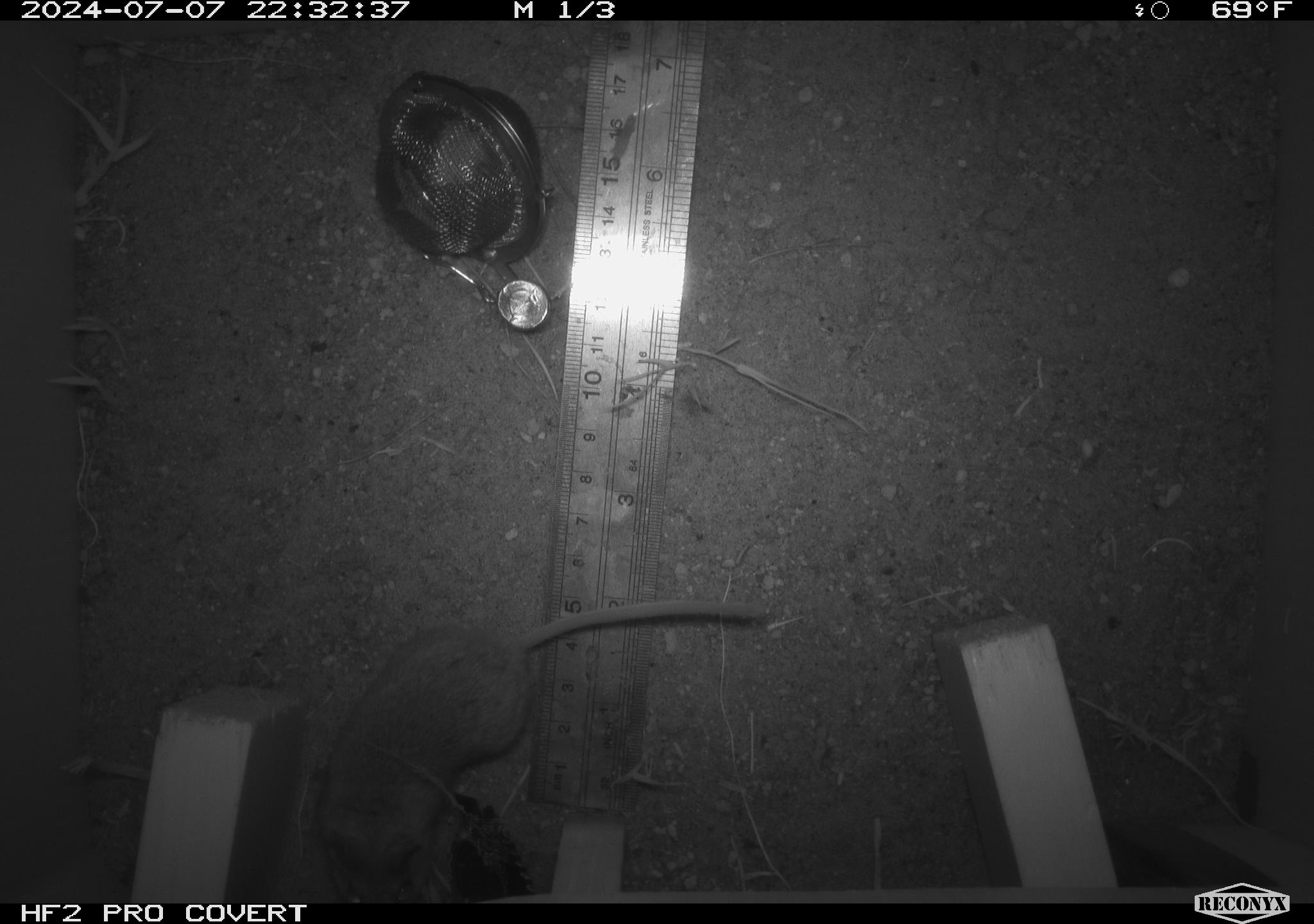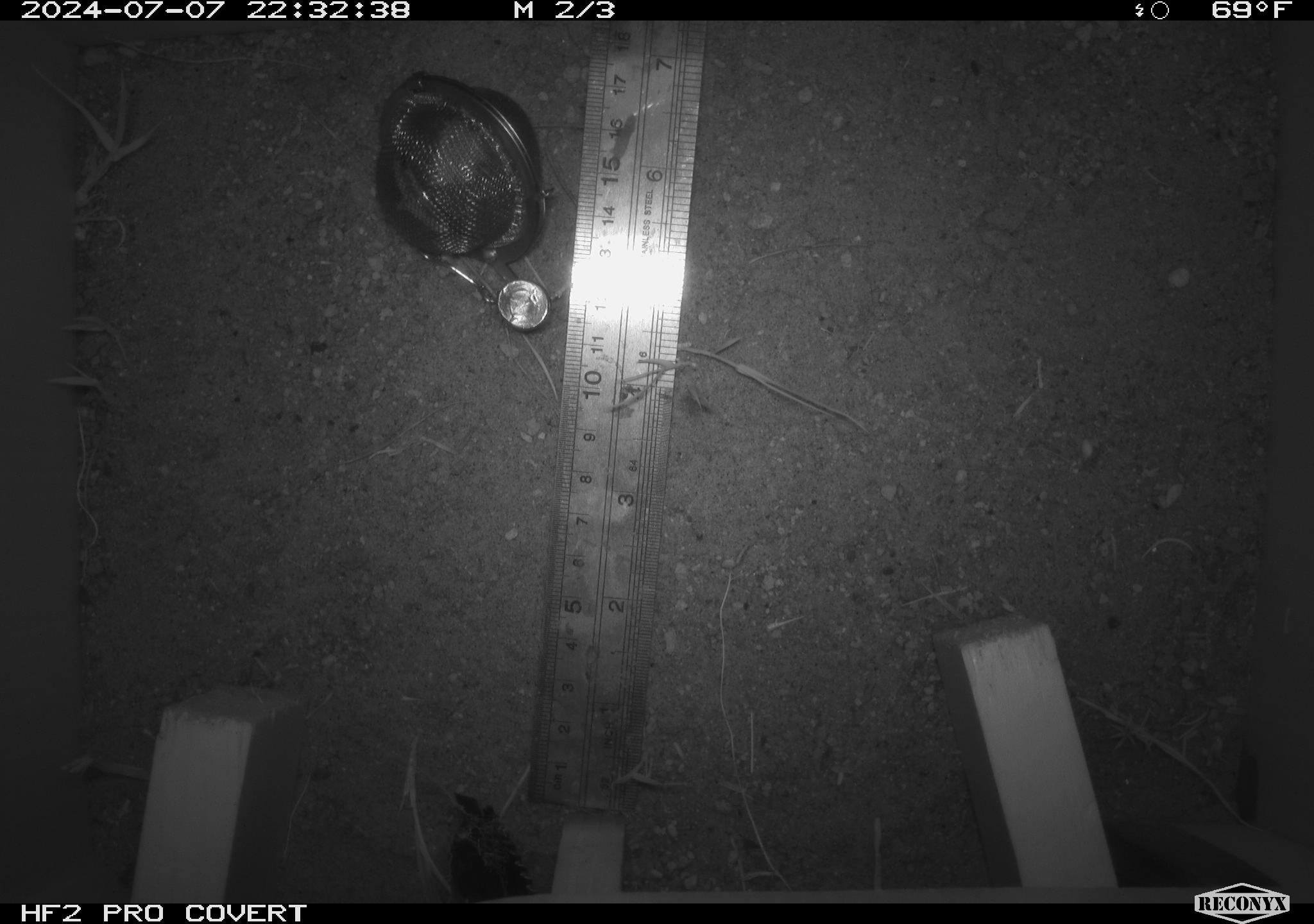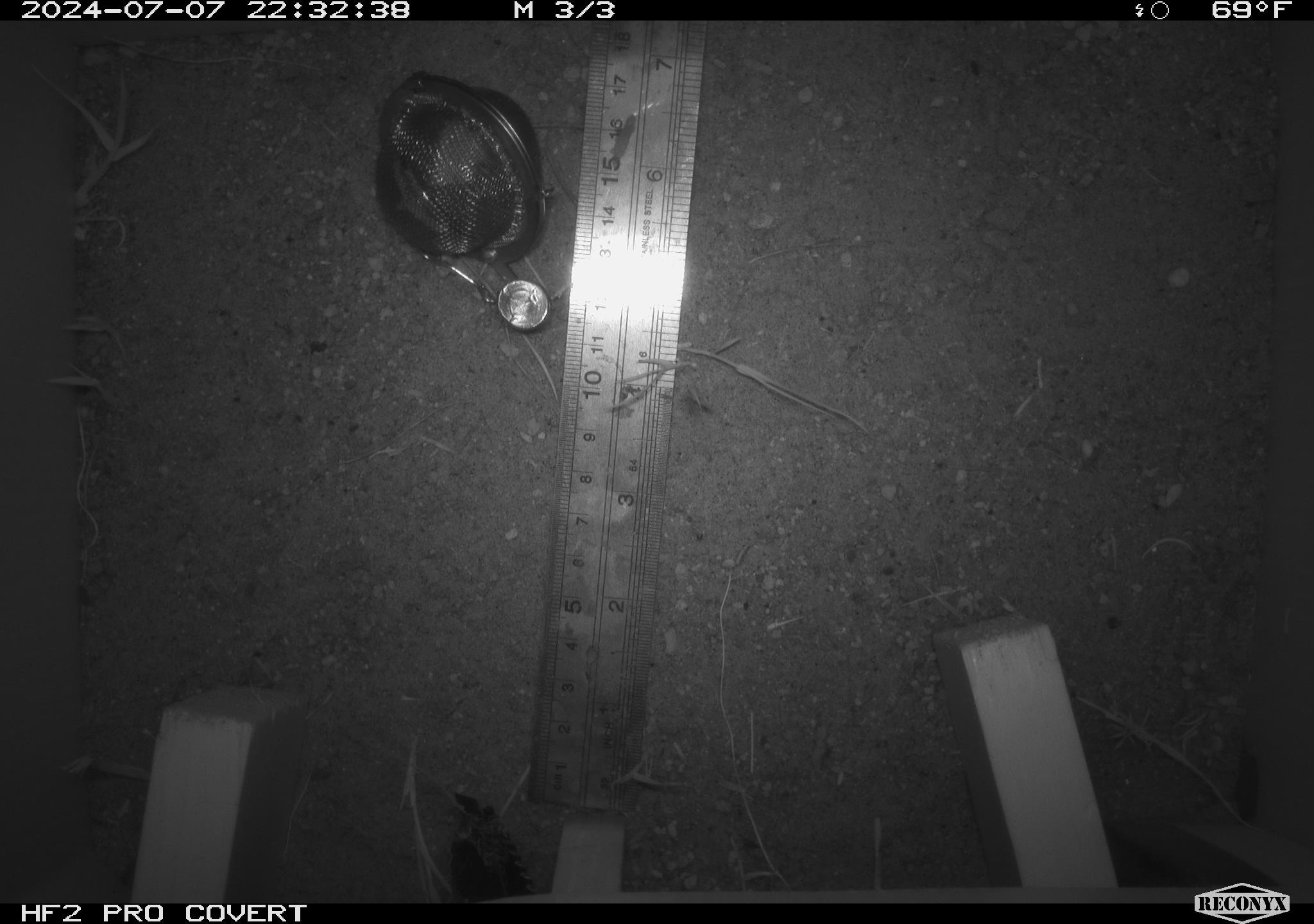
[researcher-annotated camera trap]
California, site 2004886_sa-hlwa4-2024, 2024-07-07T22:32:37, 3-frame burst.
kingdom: Animalia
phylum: Chordata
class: Mammalia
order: Rodentia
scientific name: Rodentia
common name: rodent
Rodent (Rodentia).